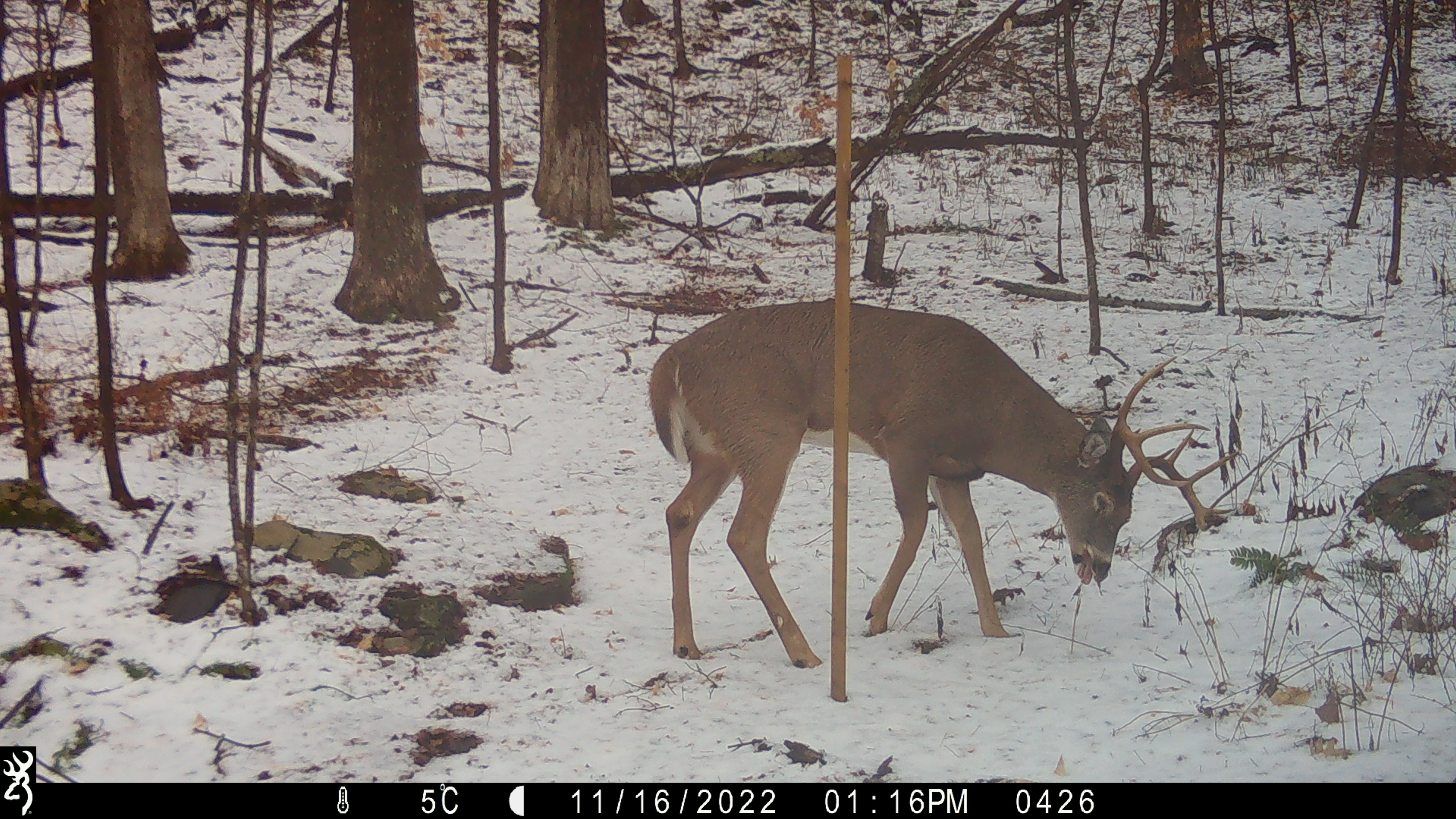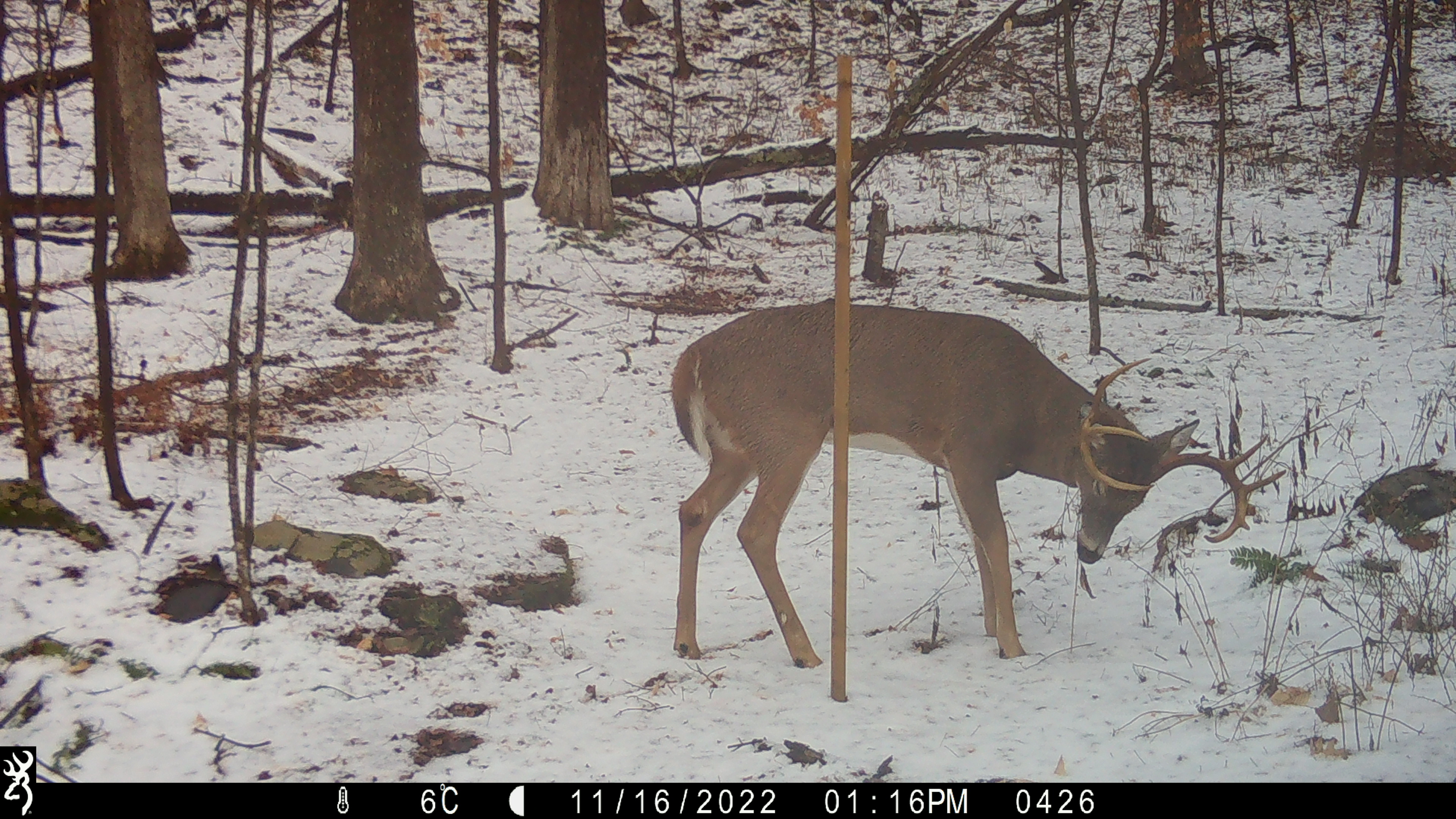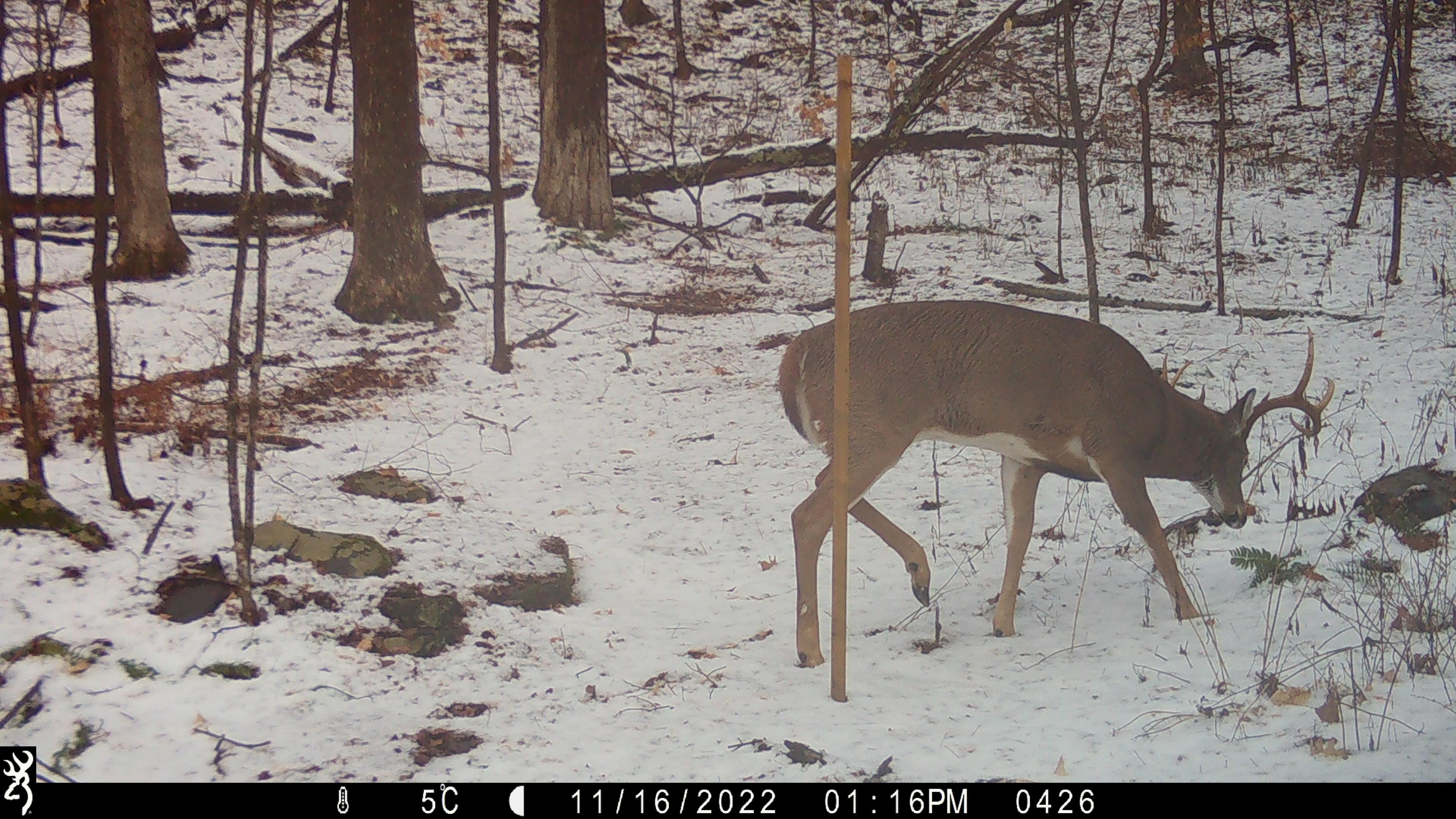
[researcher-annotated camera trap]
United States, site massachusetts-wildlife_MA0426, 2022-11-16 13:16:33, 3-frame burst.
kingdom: Animalia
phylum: Chordata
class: Mammalia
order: Artiodactyla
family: Cervidae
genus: Odocoileus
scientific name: Odocoileus virginianus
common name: white-tailed deer